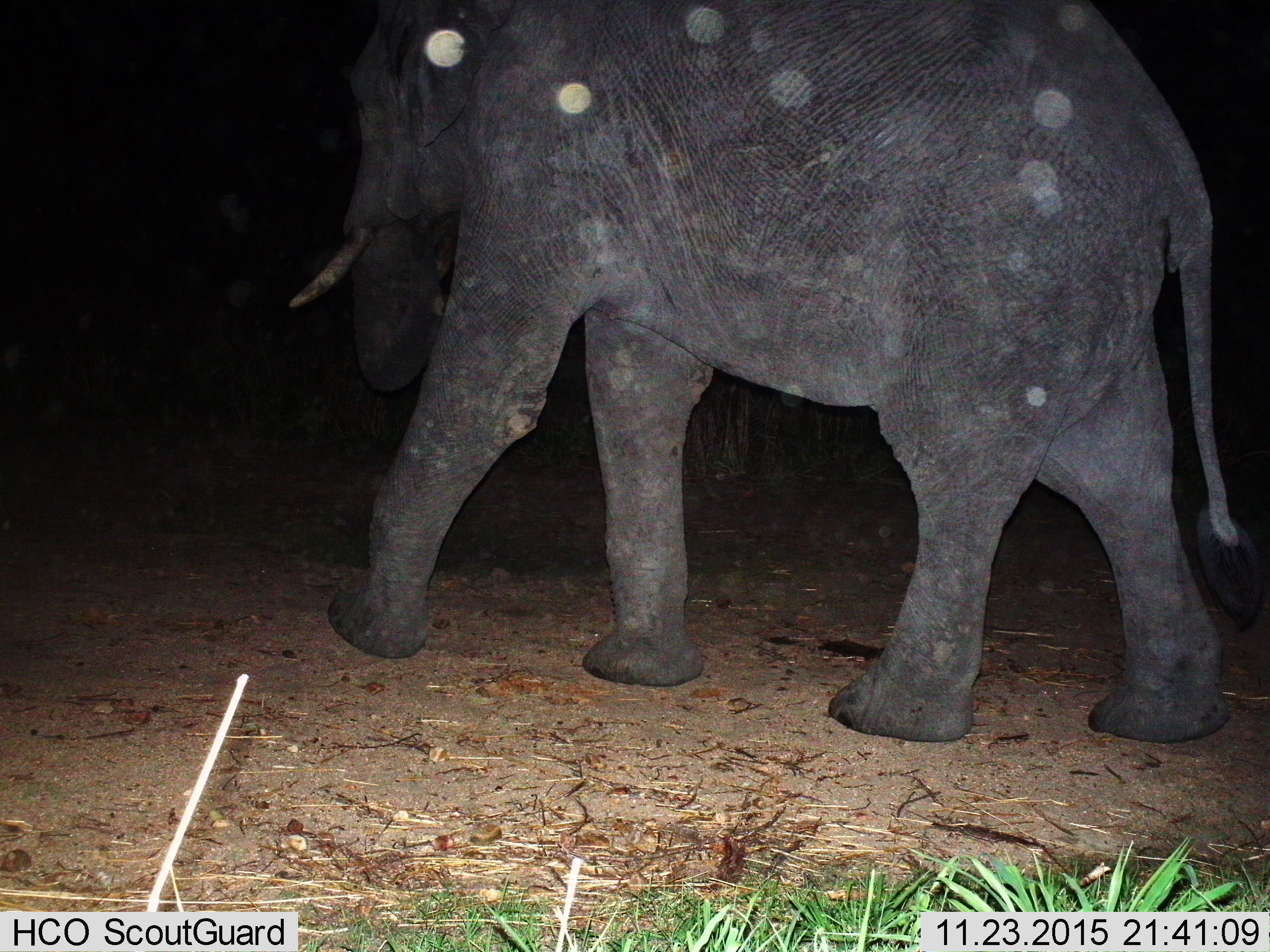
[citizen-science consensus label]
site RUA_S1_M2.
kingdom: Animalia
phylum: Chordata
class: Mammalia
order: Proboscidea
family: Elephantidae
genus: Loxodonta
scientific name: Loxodonta africana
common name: african bush elephant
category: elephant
Elephant (african bush elephant) (Loxodonta africana), count 1. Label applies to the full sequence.